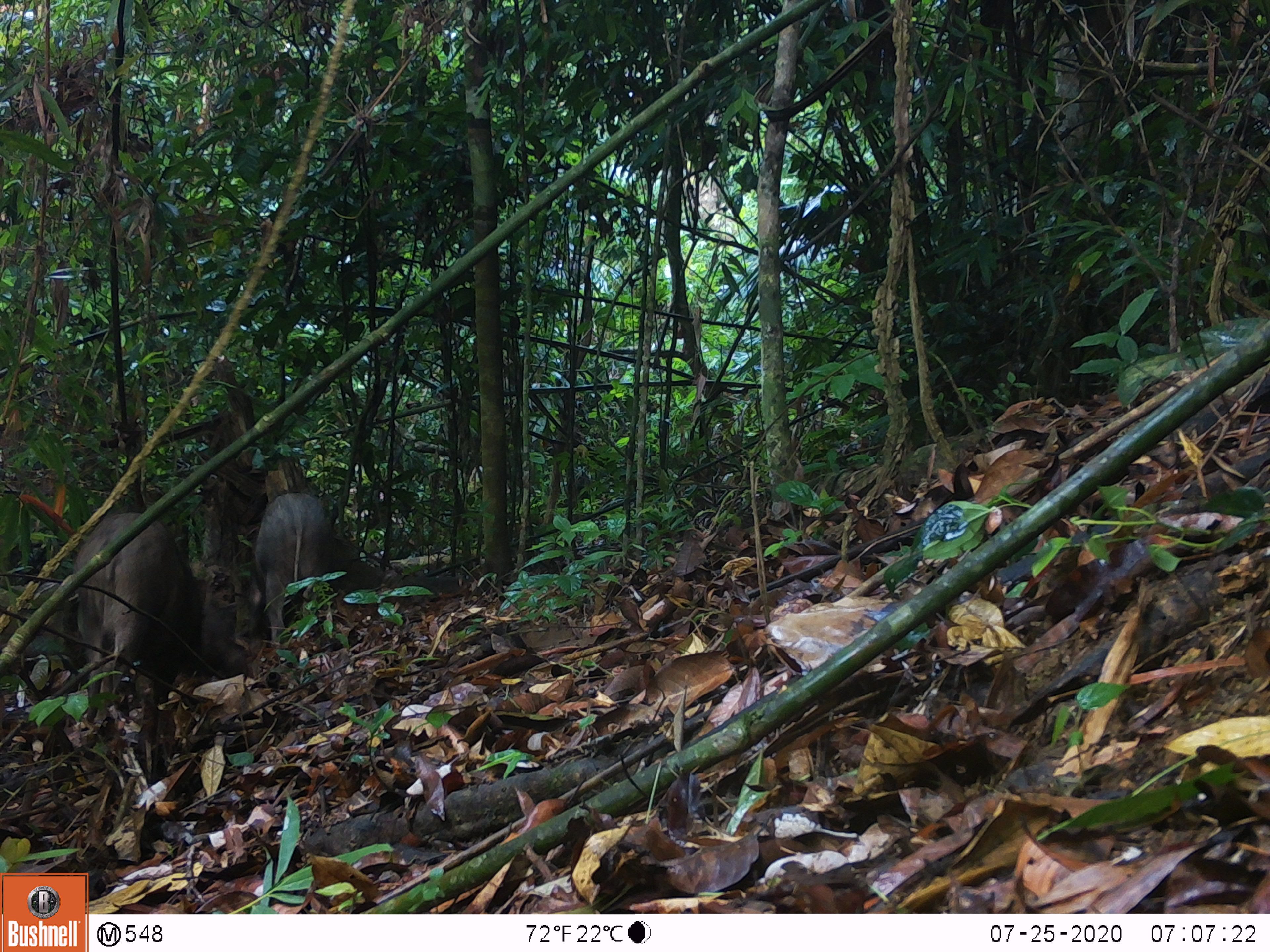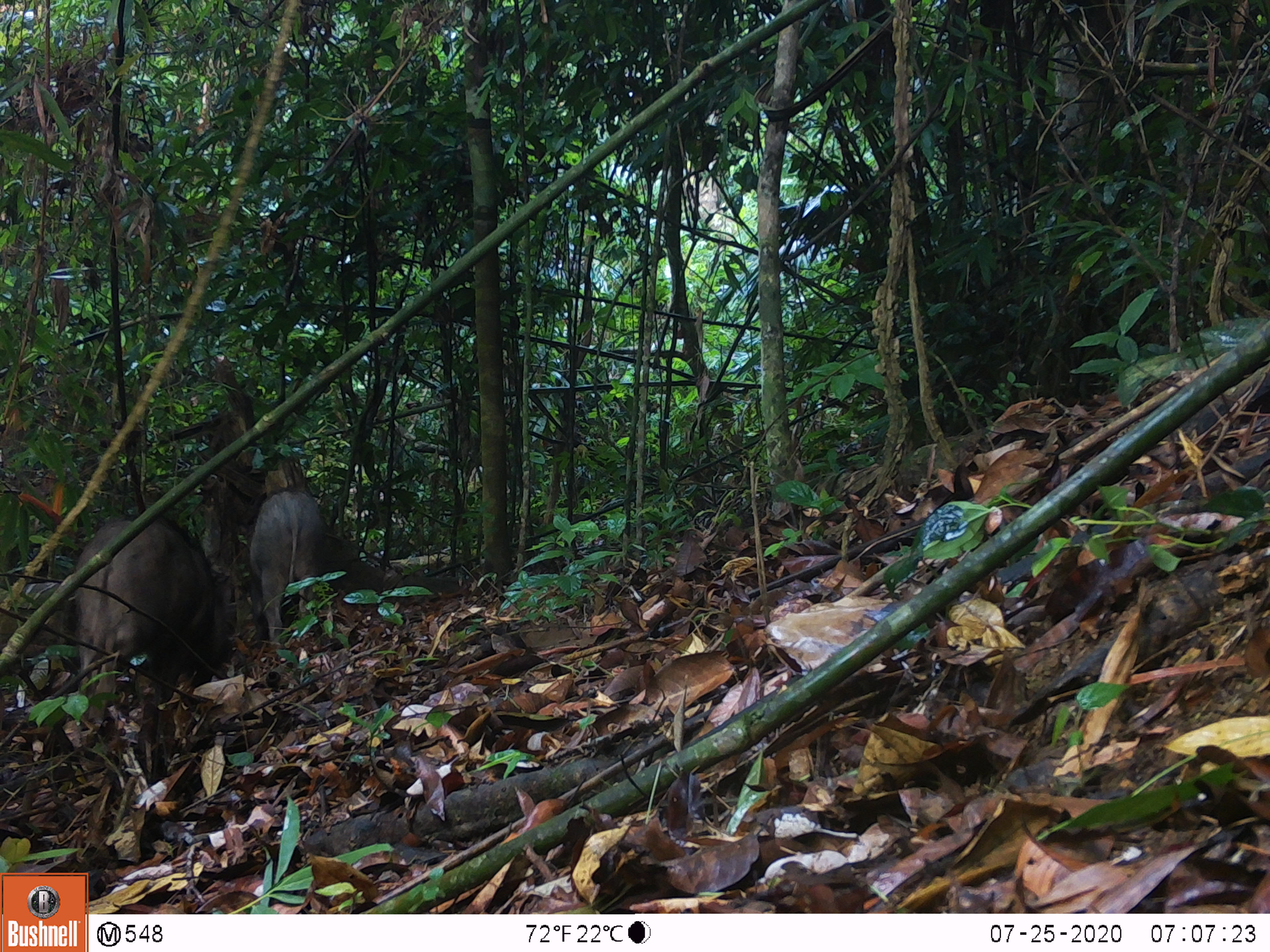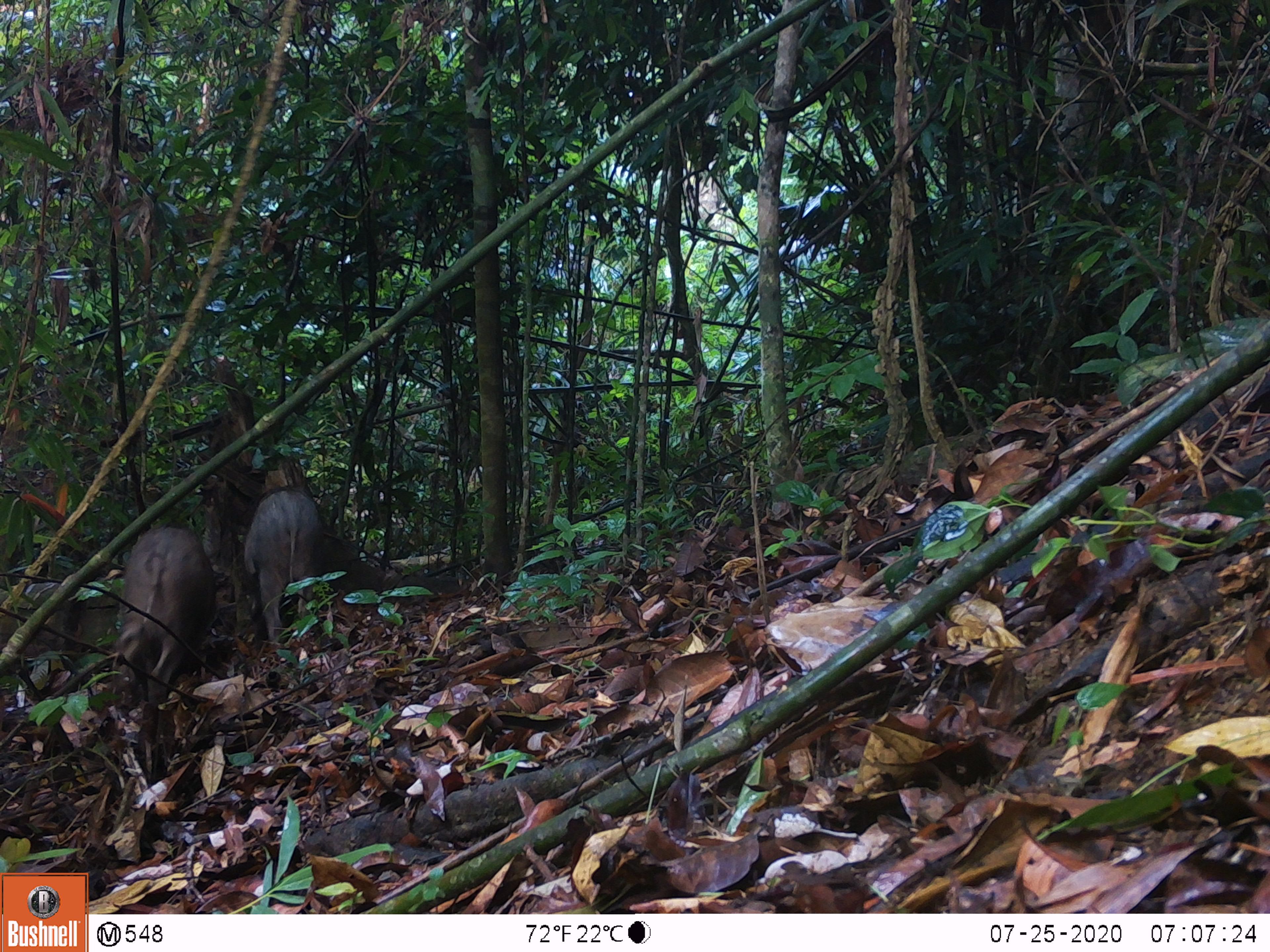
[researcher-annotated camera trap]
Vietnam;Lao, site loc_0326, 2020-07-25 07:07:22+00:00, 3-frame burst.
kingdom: Animalia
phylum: Chordata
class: Mammalia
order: Artiodactyla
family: Suidae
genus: Sus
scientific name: Sus scrofa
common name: eurasian wild pig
Eurasian wild pig (Sus scrofa). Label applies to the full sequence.